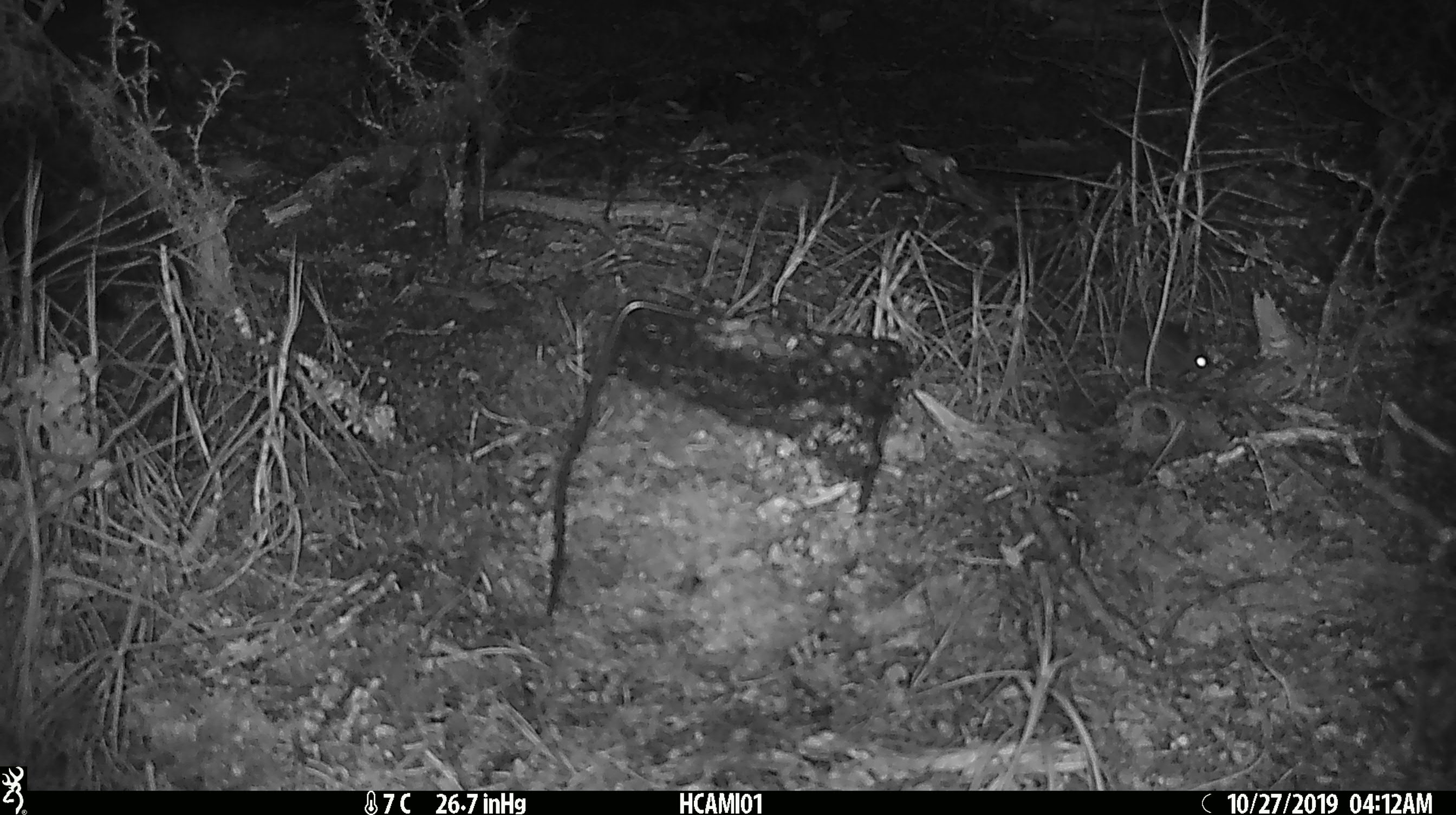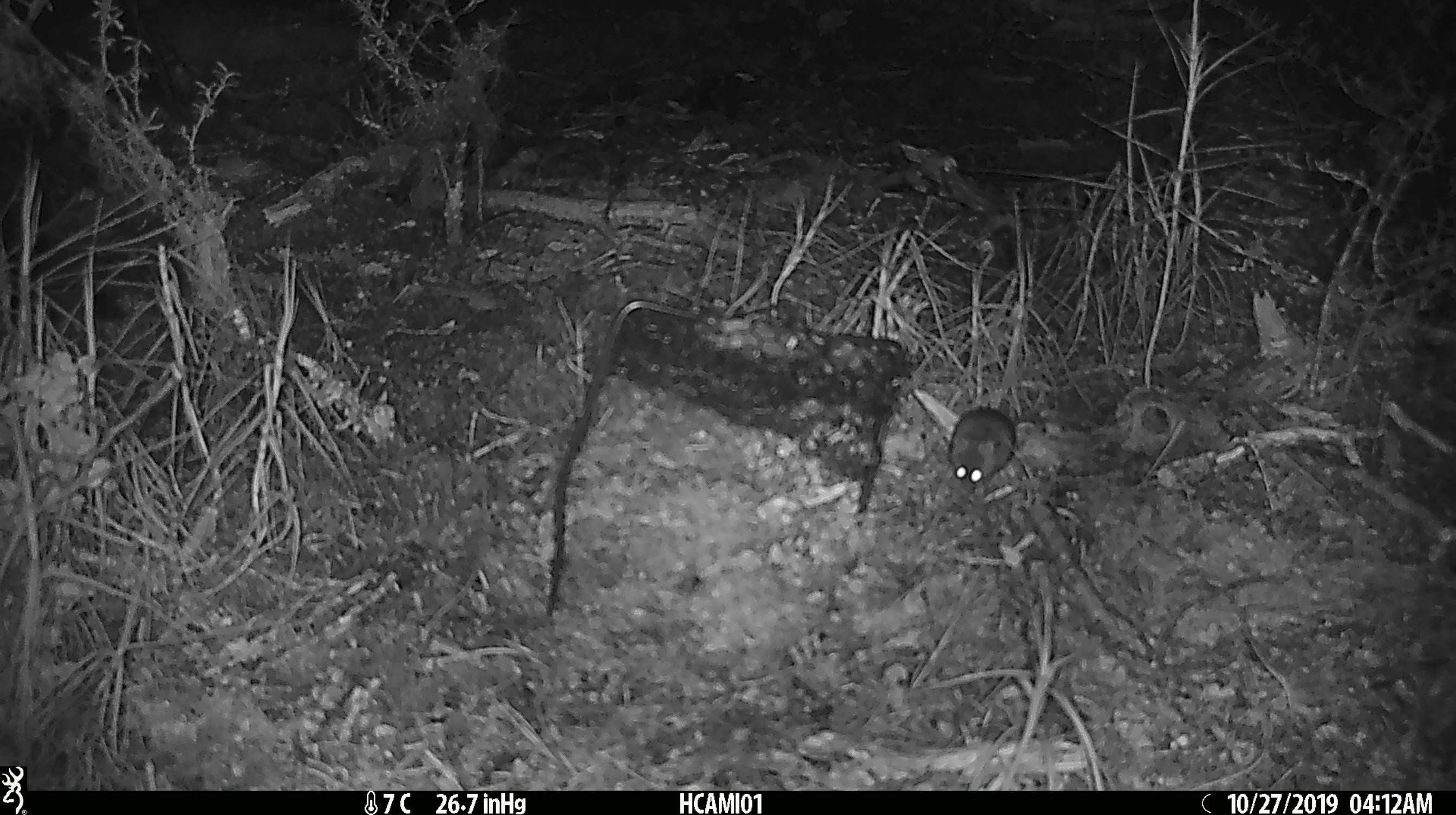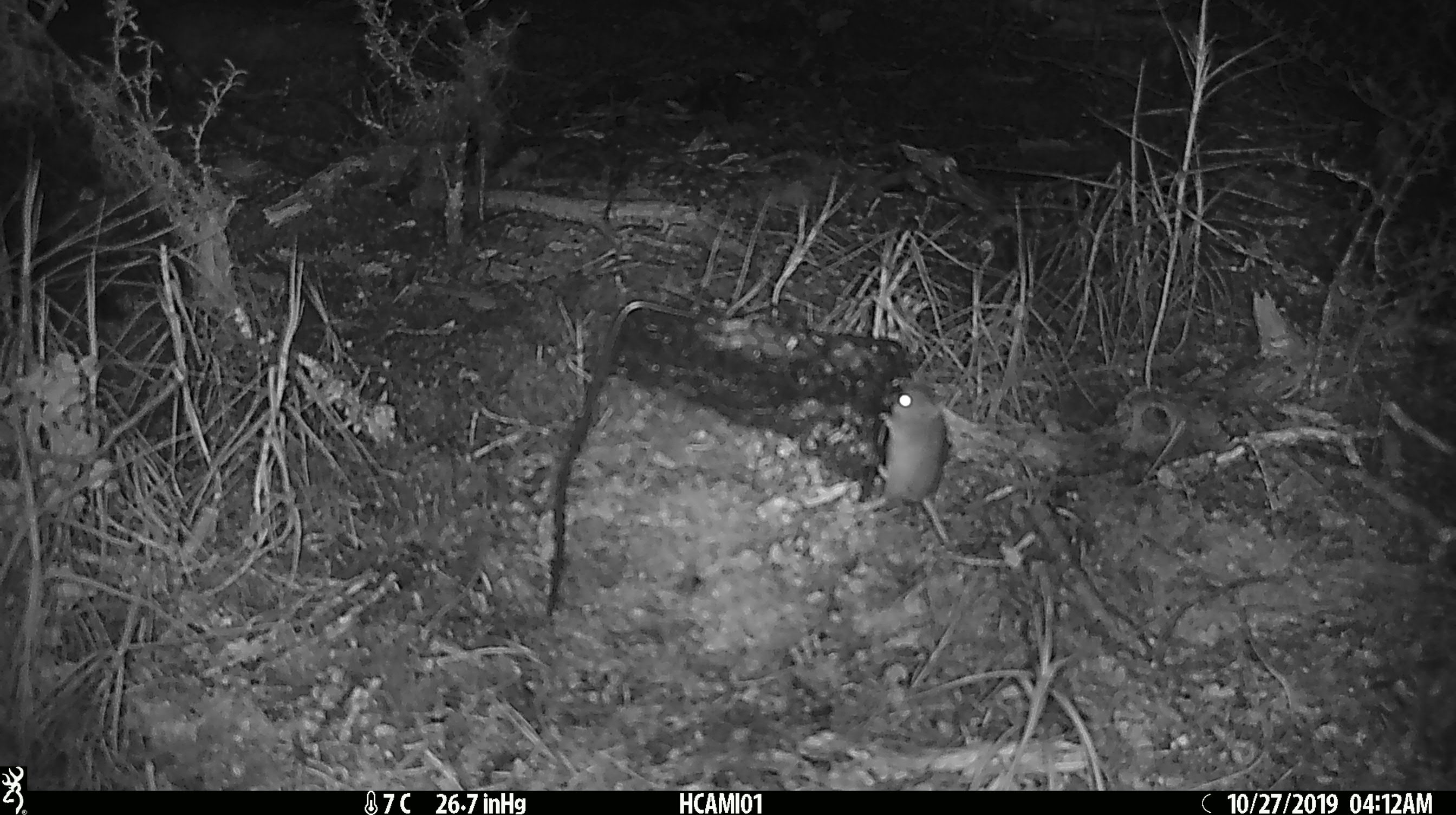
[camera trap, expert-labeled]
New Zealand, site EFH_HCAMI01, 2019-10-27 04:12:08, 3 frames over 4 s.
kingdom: Animalia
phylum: Chordata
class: Mammalia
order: Rodentia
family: Muridae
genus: Mus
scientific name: Mus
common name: mouse